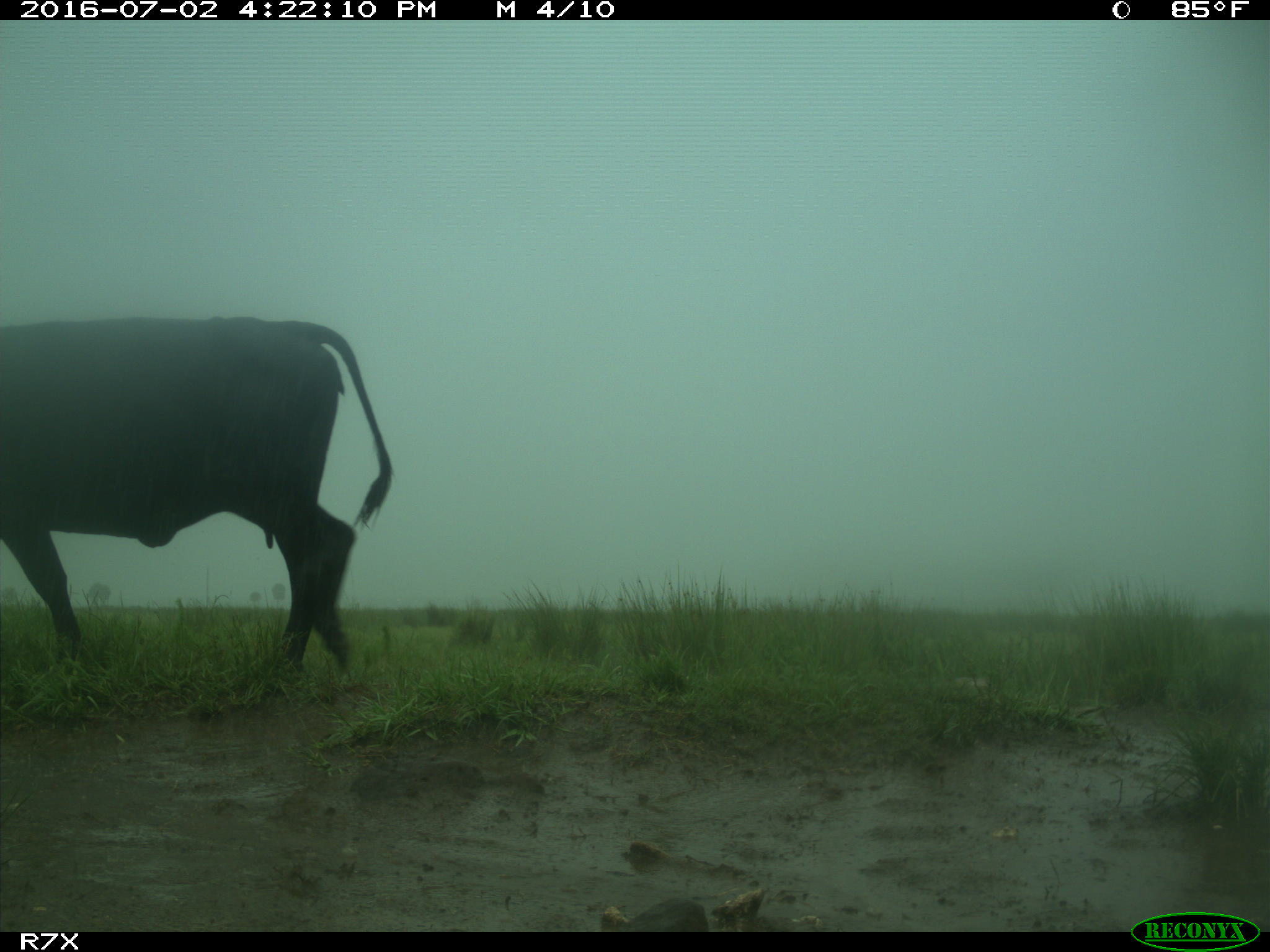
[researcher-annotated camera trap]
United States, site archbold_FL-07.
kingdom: Animalia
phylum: Chordata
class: Mammalia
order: Artiodactyla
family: Bovidae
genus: Bos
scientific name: Bos taurus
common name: domestic cow